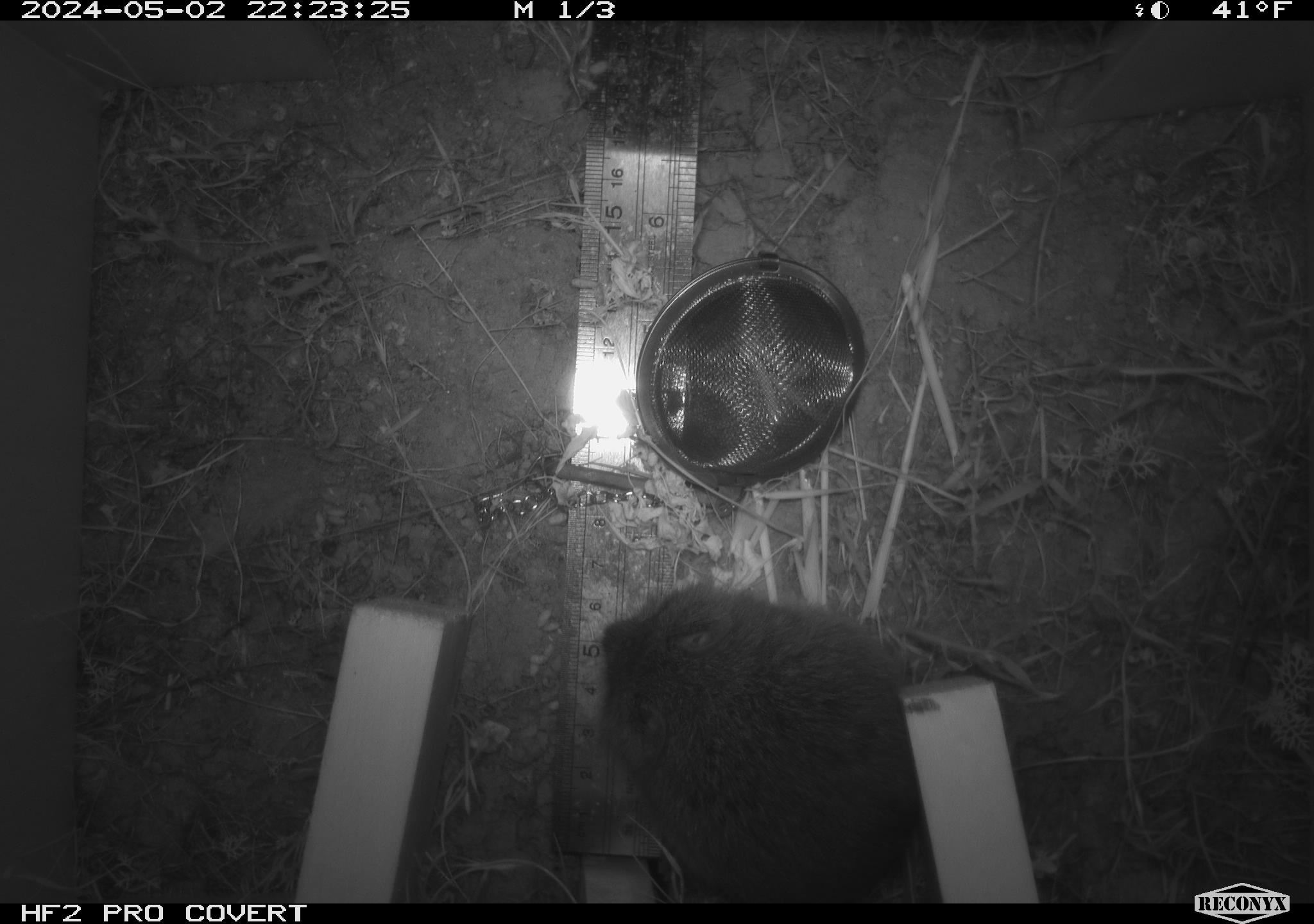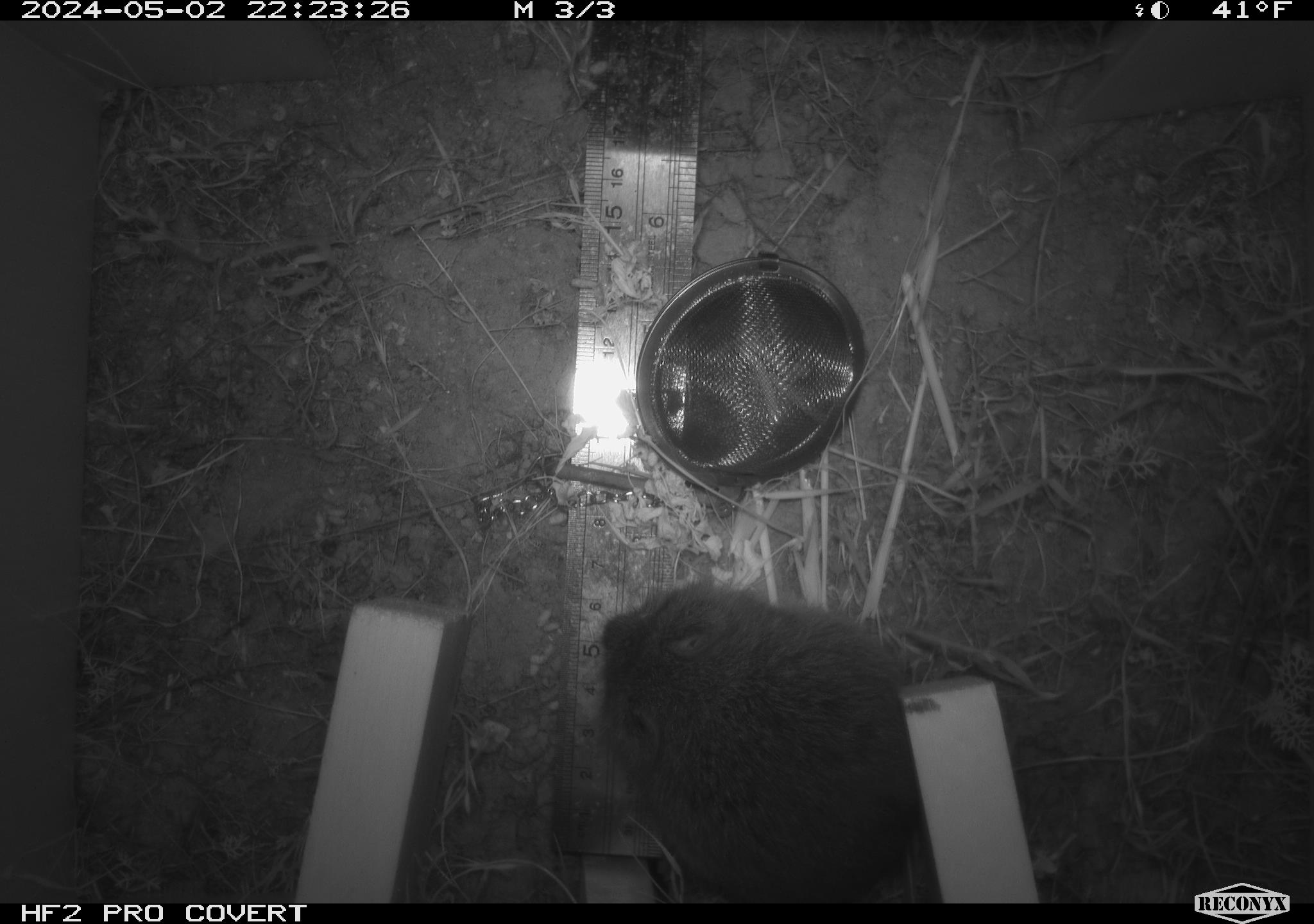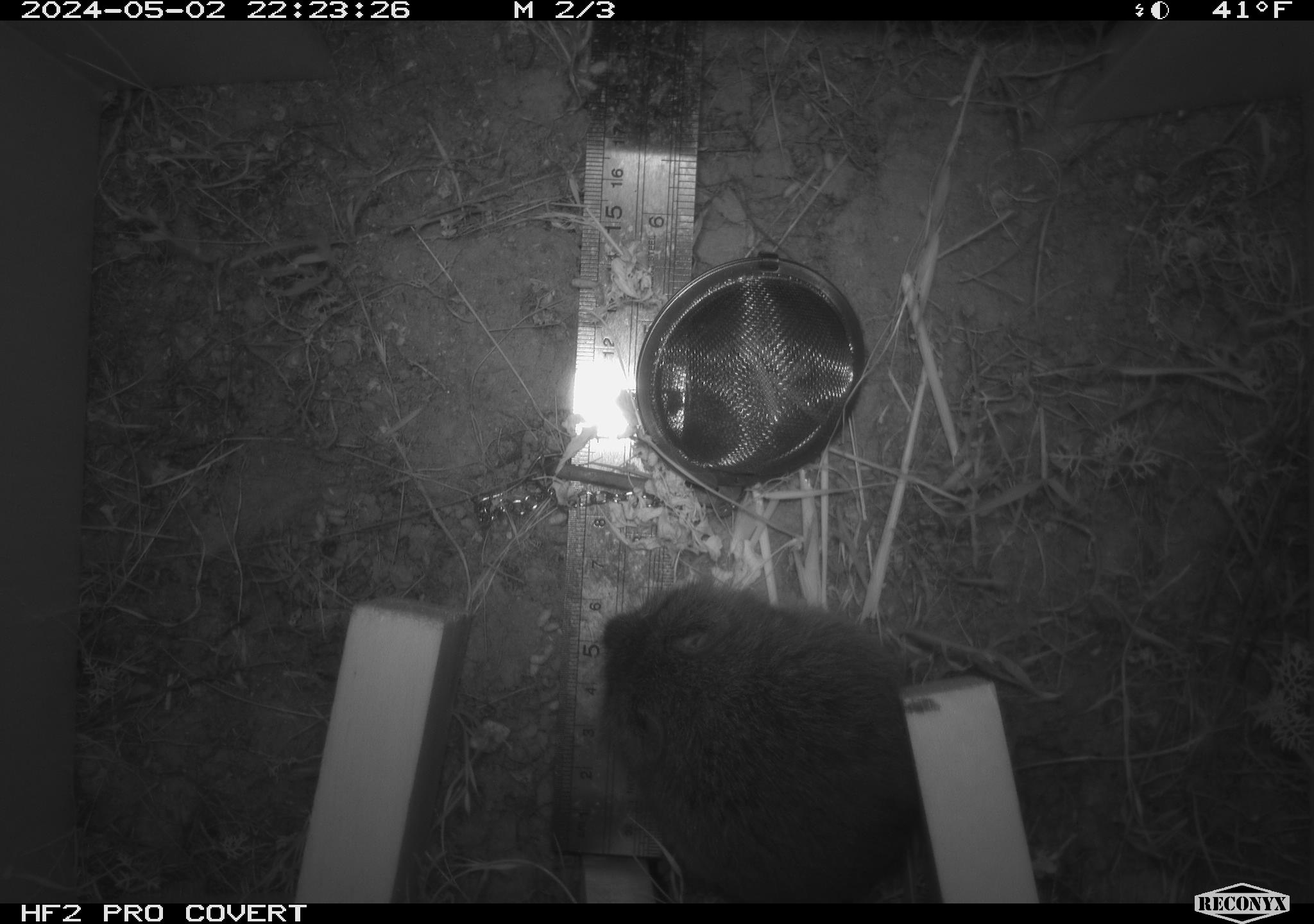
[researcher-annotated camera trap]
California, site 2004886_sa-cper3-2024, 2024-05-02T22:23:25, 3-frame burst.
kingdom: Animalia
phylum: Chordata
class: Mammalia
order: Rodentia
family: Cricetidae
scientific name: Arvicolinae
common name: voles, lemmings, and muskrats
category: arvicolinae subfamily